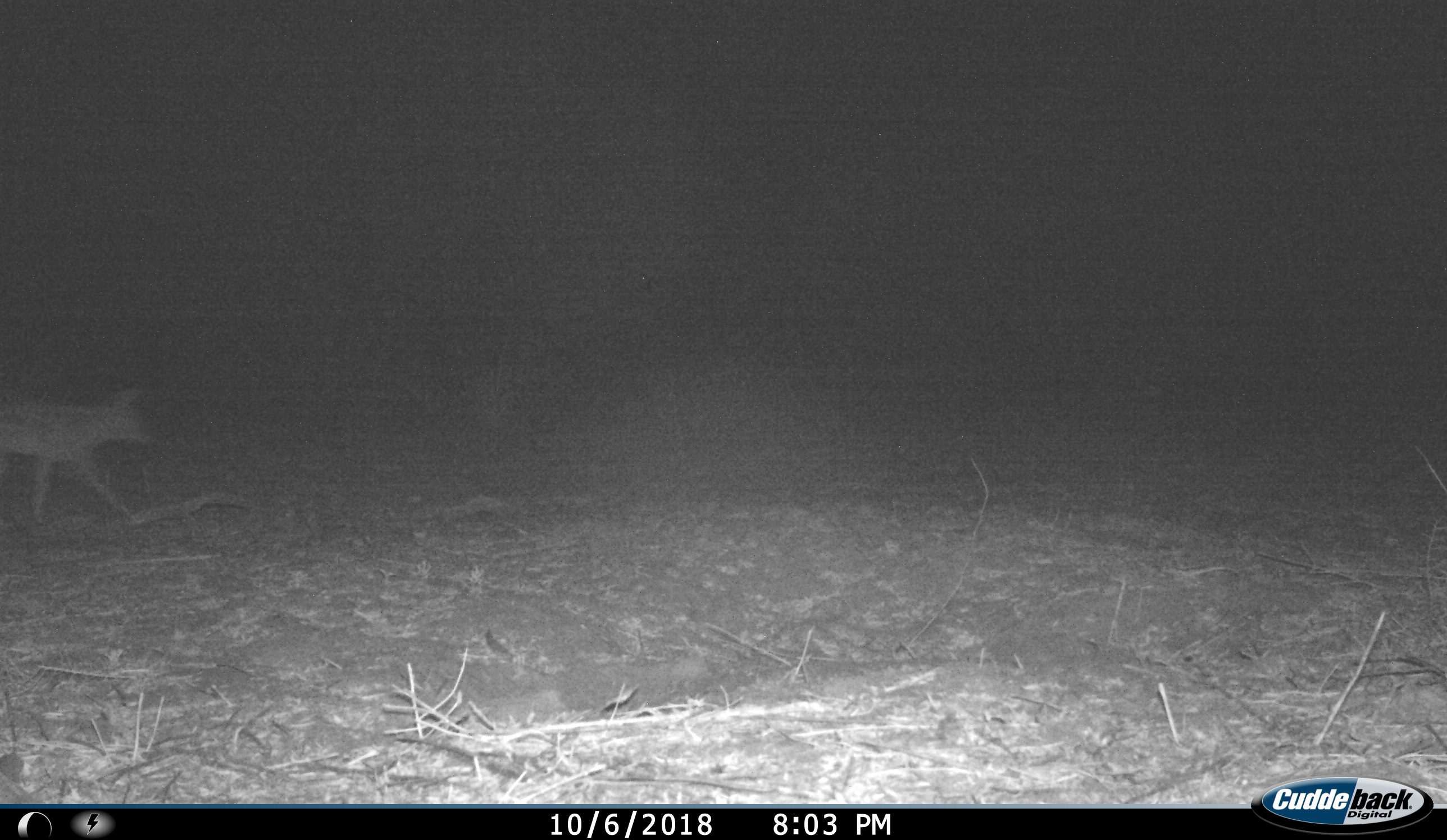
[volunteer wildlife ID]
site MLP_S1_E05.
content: unidentified animal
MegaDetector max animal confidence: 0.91